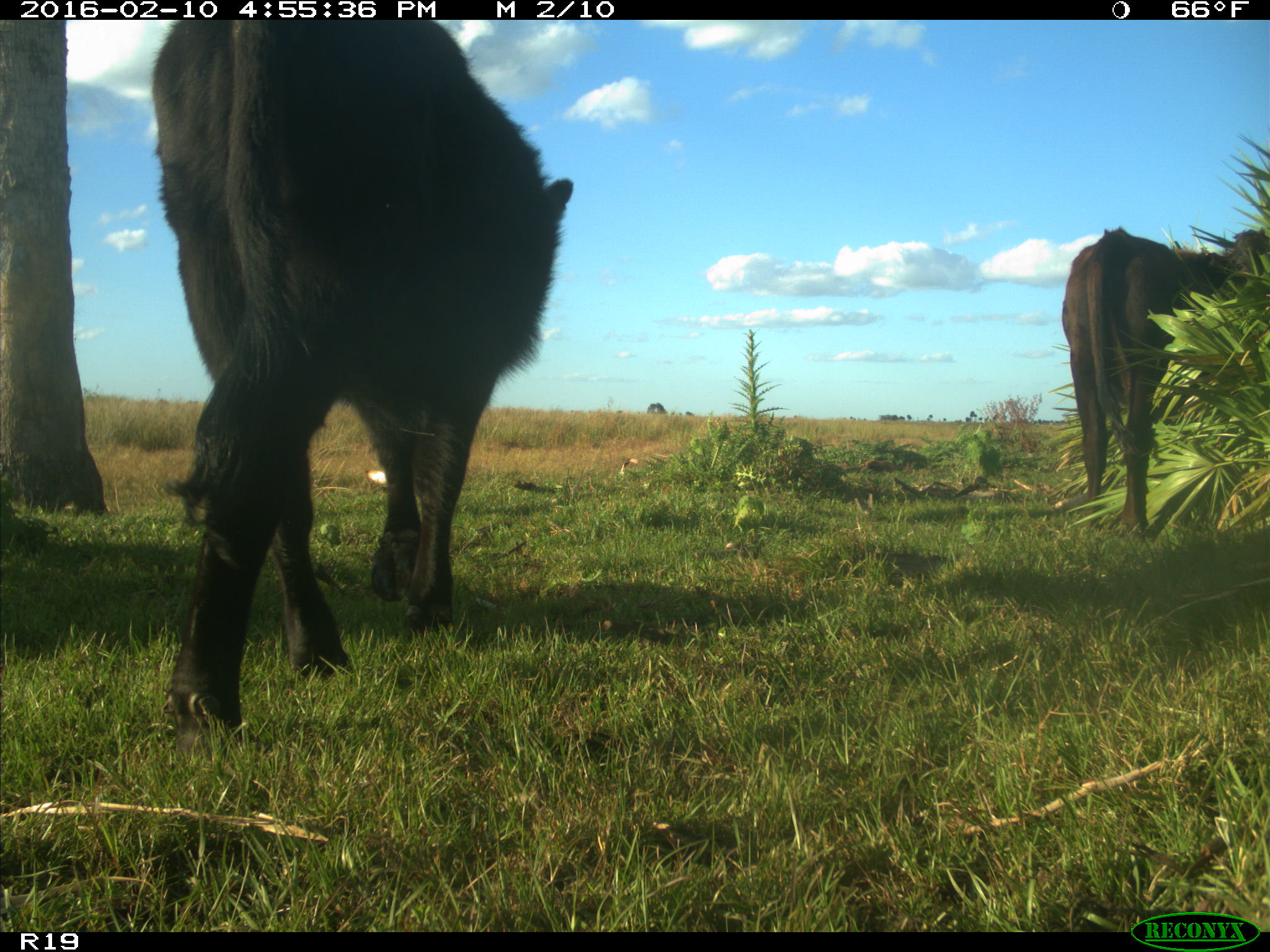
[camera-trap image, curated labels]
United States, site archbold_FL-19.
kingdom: Animalia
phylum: Chordata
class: Mammalia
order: Artiodactyla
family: Bovidae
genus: Bos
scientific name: Bos taurus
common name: domestic cow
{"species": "Bos taurus (domestic cow)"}